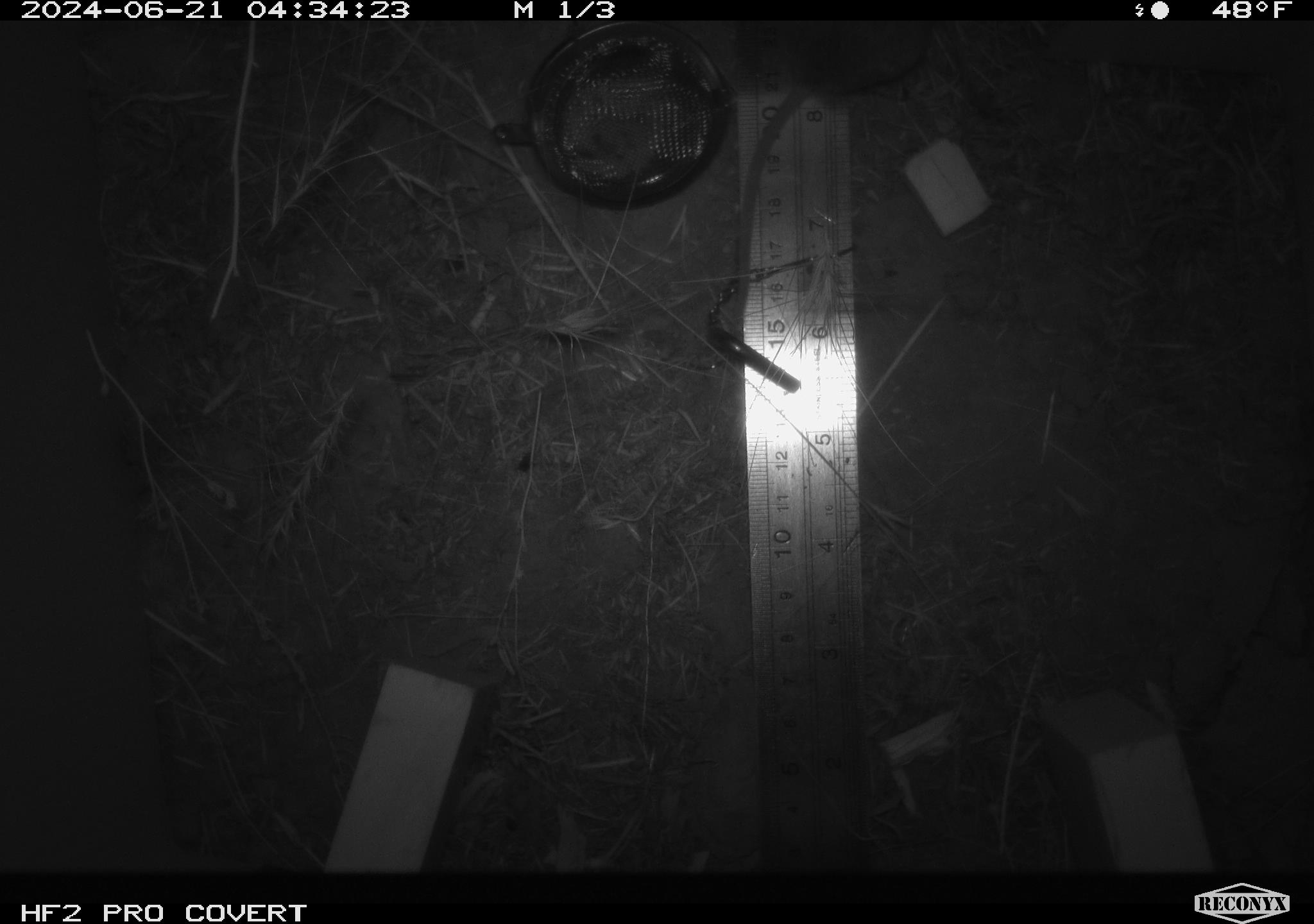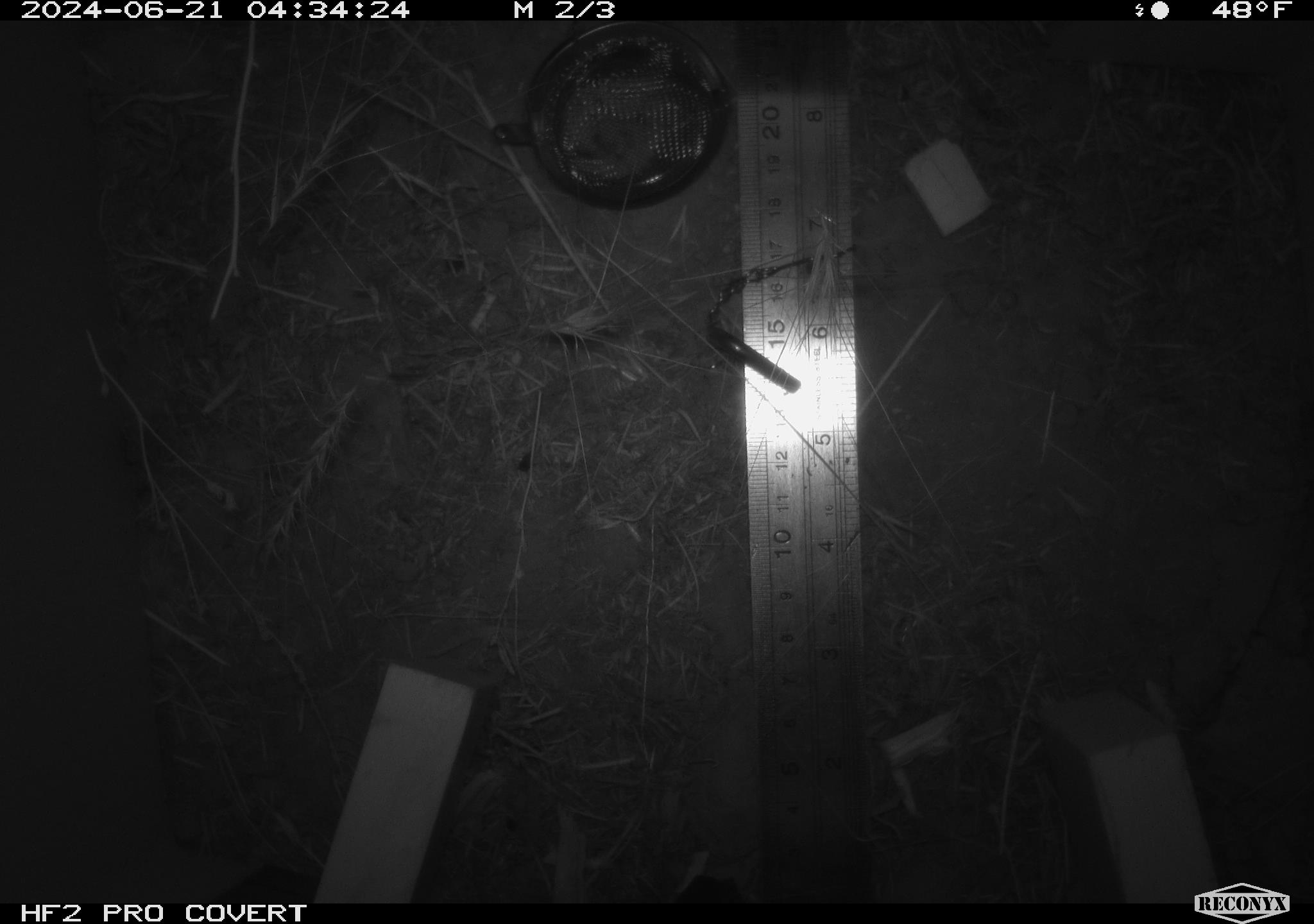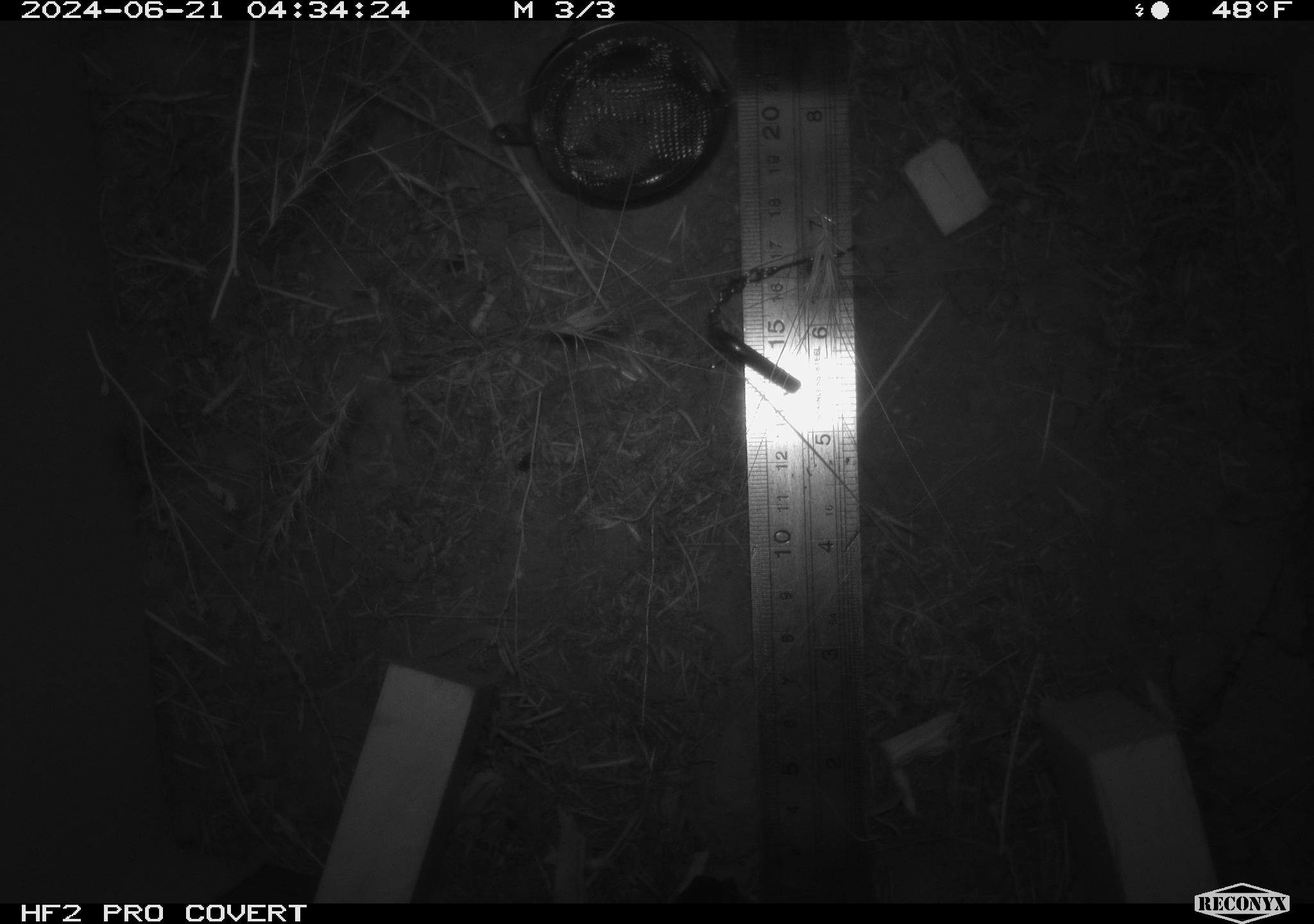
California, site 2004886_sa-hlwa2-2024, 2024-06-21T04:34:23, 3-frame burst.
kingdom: Animalia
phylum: Chordata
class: Mammalia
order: Rodentia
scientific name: Rodentia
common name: mouse species